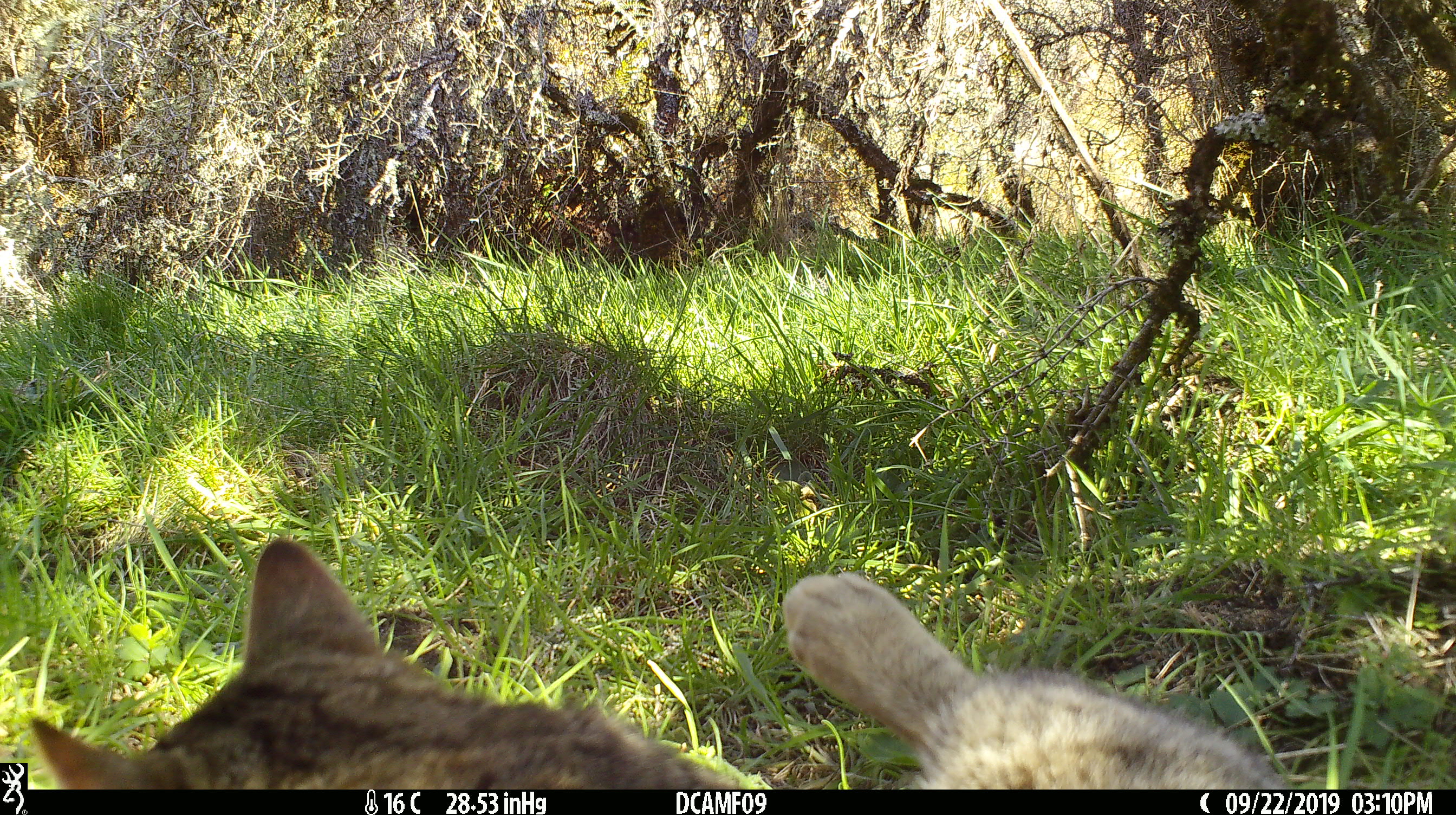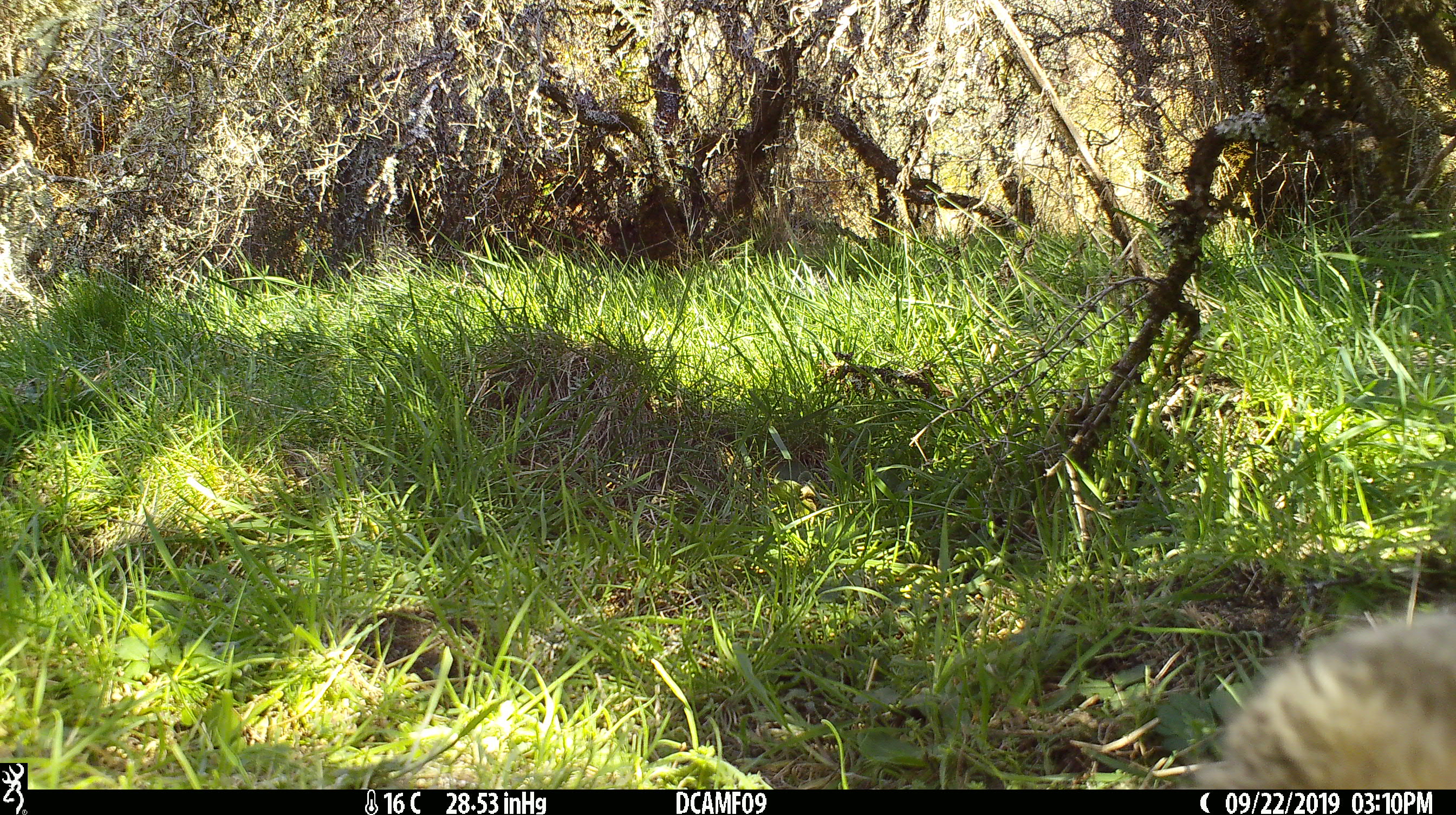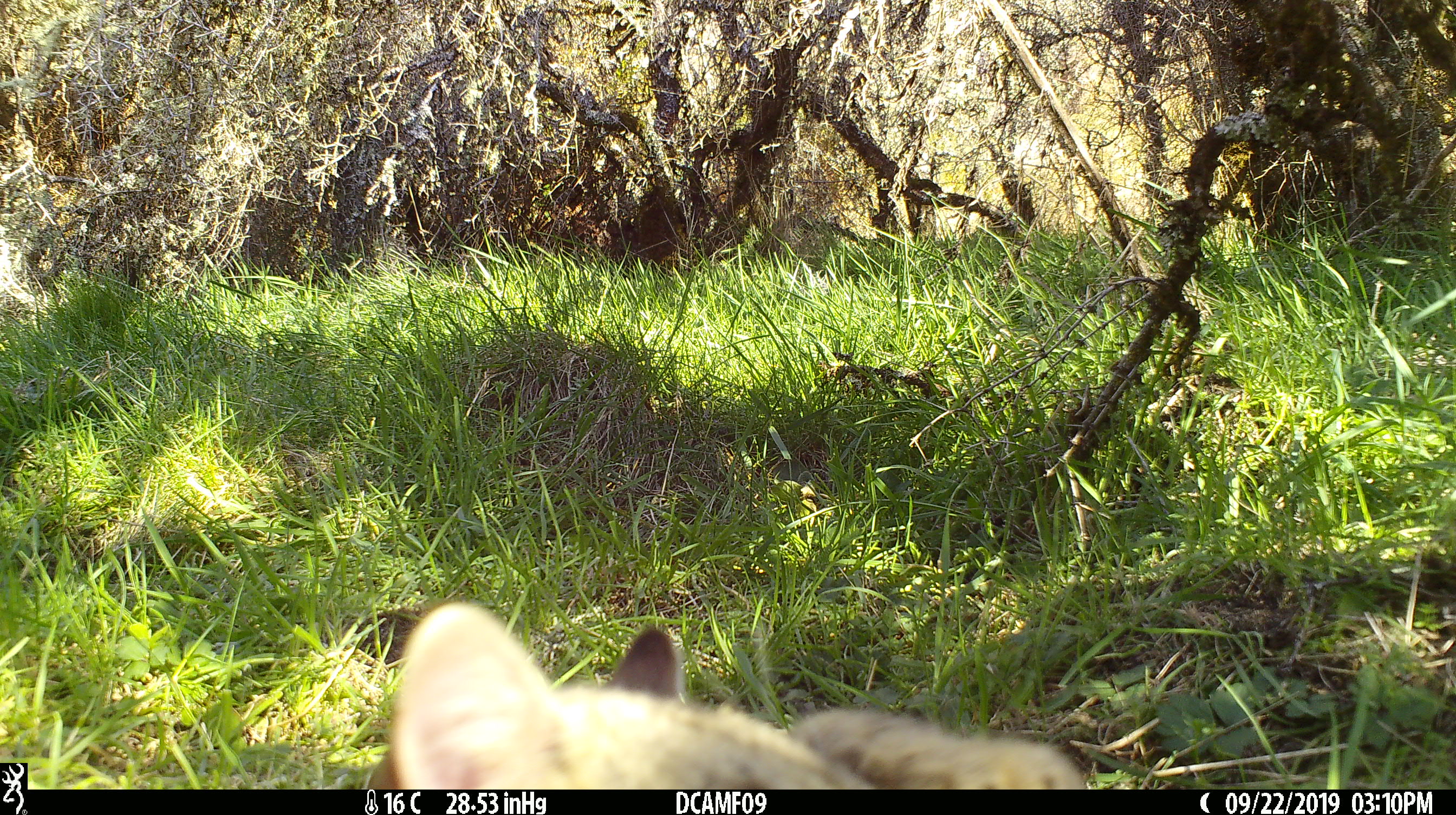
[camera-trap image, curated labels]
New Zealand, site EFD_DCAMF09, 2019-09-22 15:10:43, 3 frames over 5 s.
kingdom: Animalia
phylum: Chordata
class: Mammalia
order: Carnivora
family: Felidae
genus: Felis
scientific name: Felis catus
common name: domestic cat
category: cat